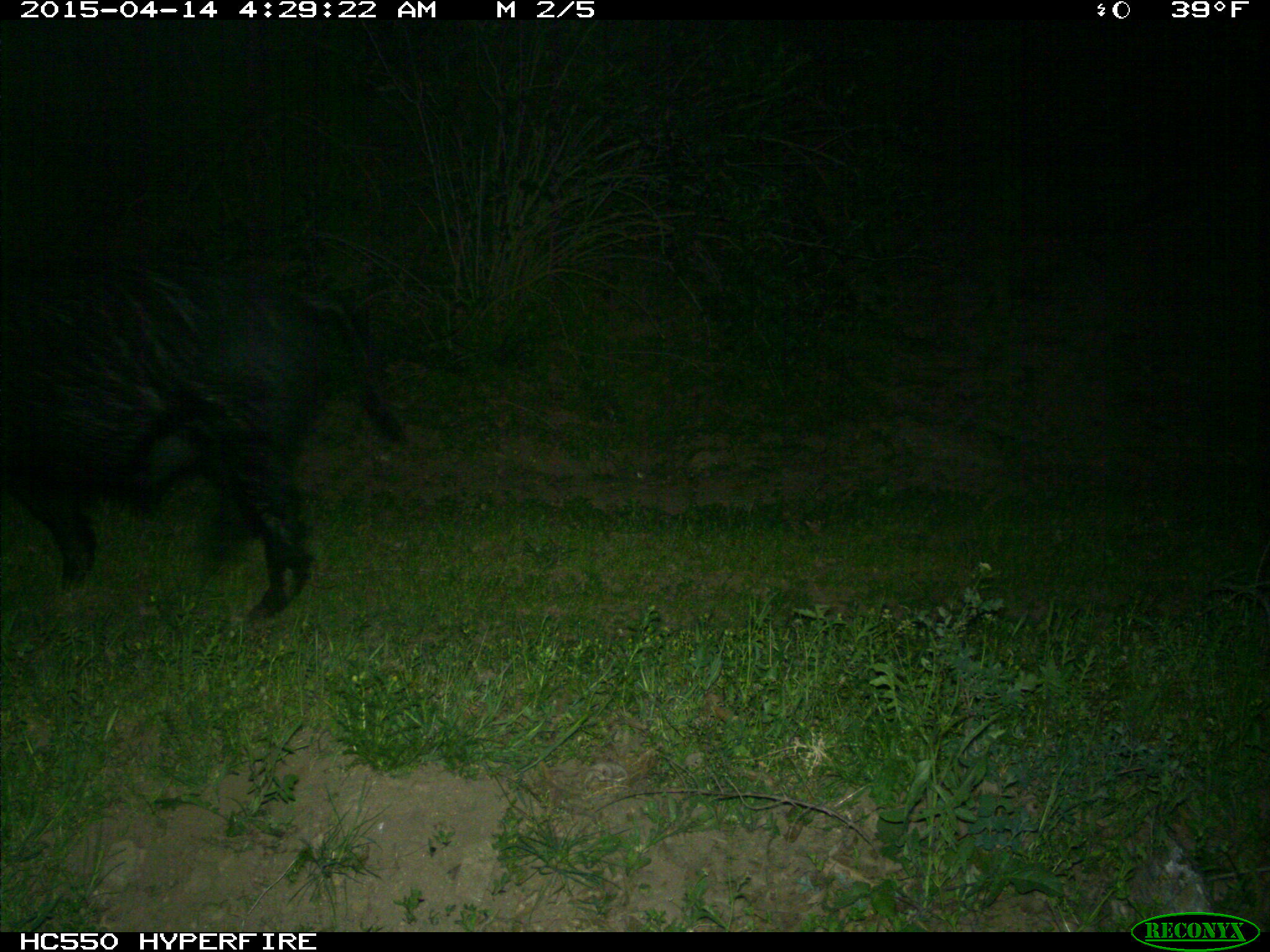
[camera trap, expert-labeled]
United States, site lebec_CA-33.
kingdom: Animalia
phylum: Chordata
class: Mammalia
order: Artiodactyla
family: Suidae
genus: Sus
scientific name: Sus scrofa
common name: wild boar